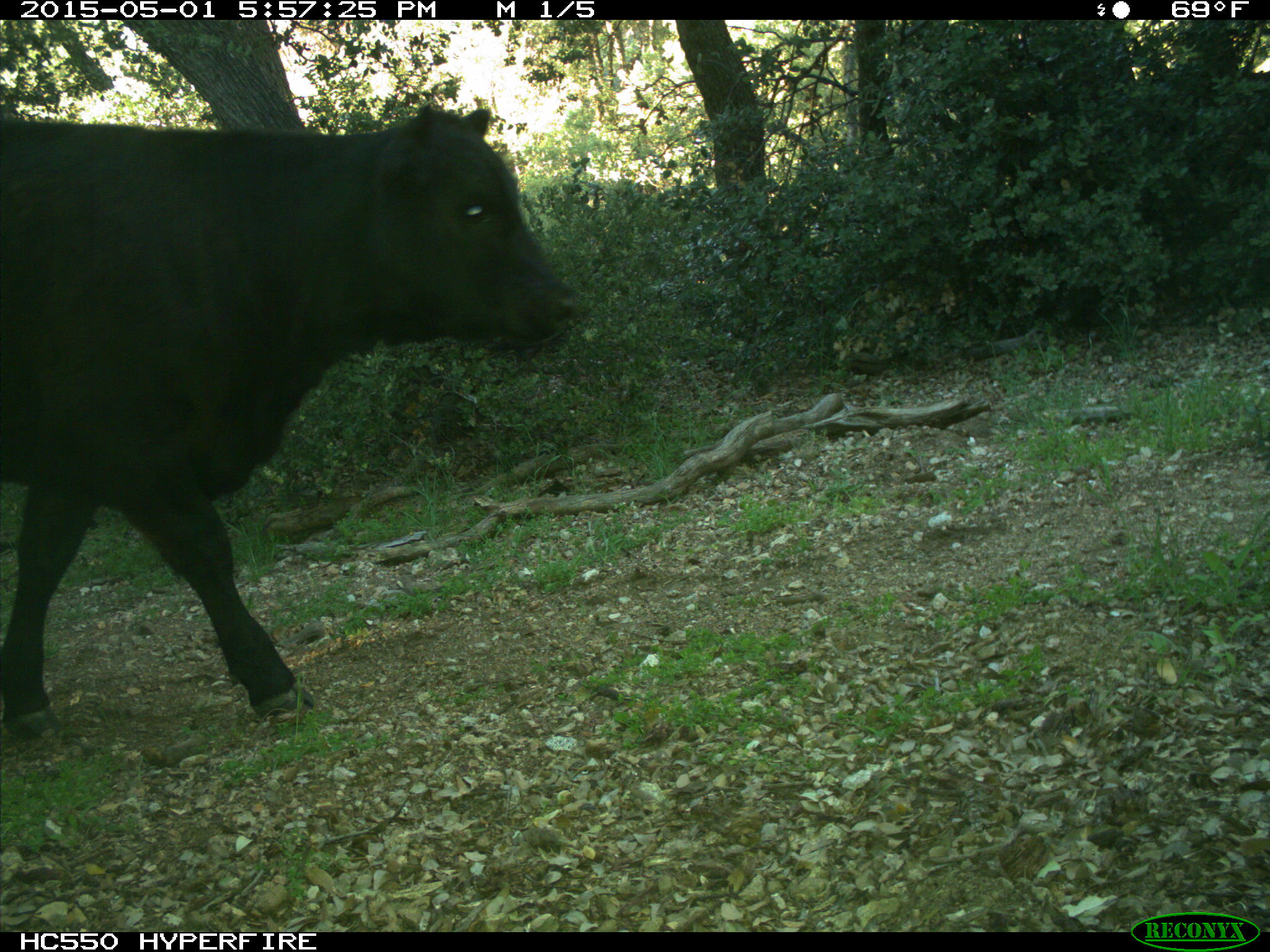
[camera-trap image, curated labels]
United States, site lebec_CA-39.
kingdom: Animalia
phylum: Chordata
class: Mammalia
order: Artiodactyla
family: Bovidae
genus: Bos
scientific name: Bos taurus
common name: domestic cow